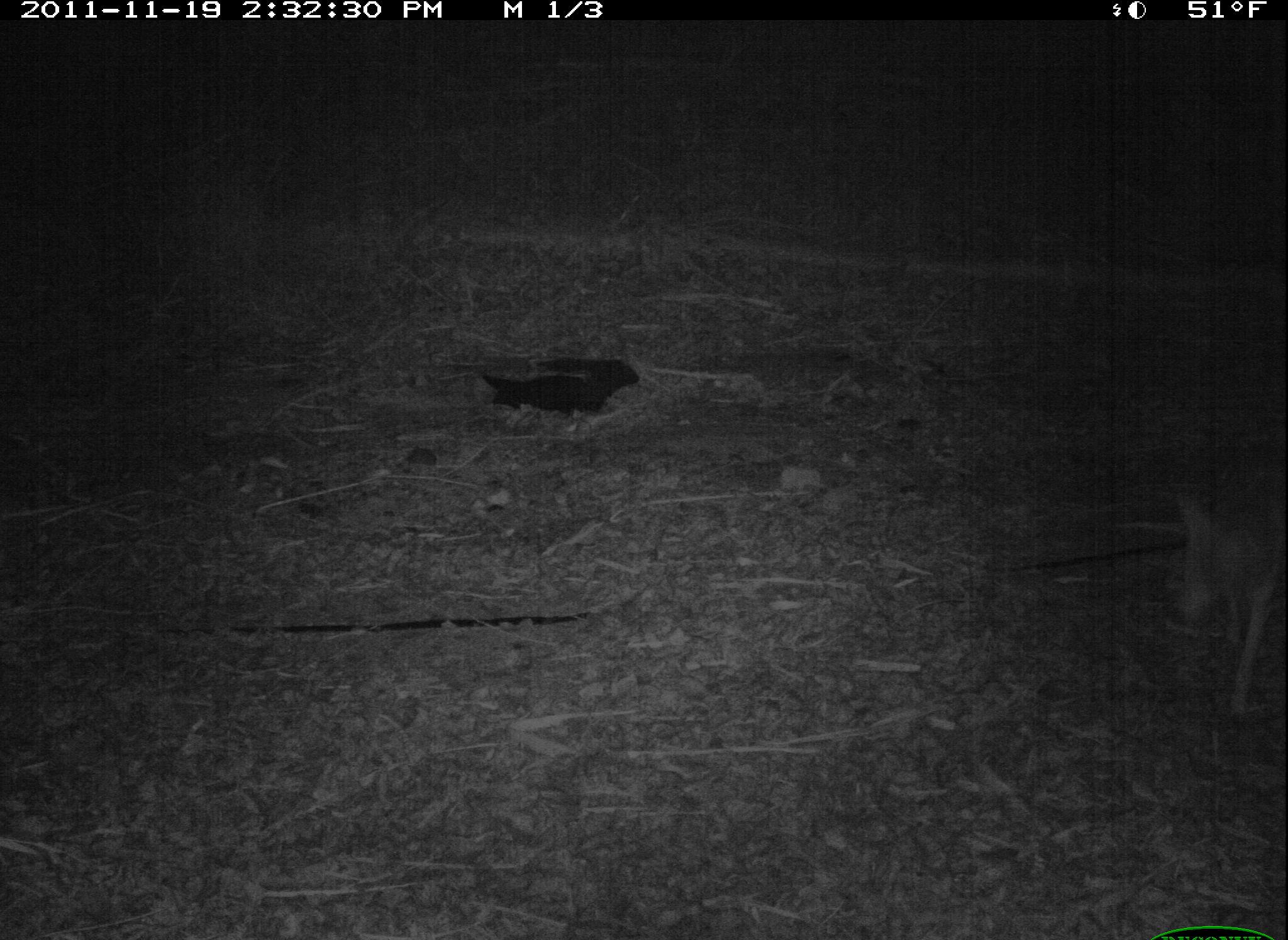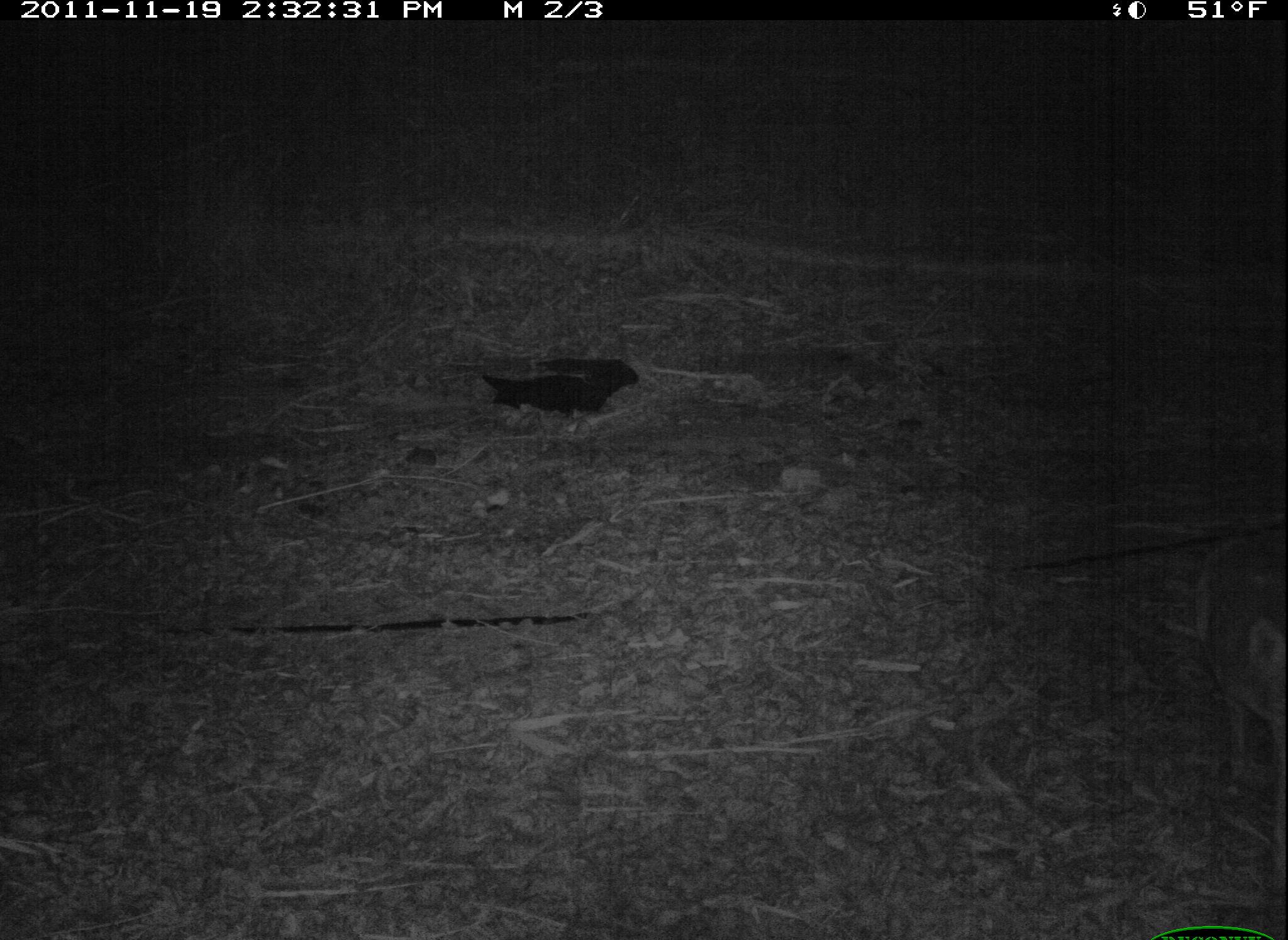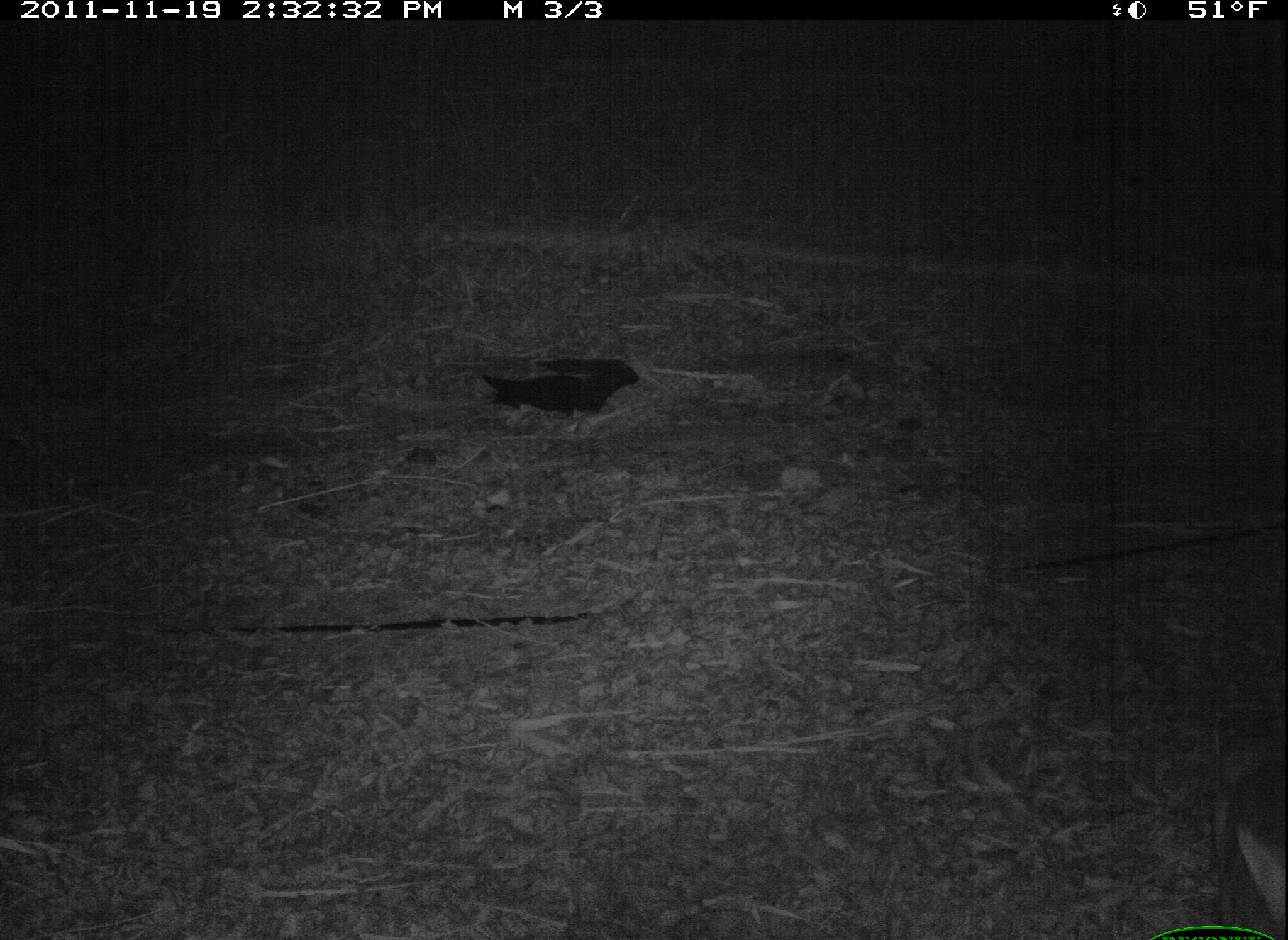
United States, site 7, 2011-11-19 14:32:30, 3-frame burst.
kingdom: Animalia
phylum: Chordata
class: Mammalia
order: Carnivora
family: Canidae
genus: Canis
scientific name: Canis latrans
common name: coyote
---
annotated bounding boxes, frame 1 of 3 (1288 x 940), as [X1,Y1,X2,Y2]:
coyote: [1158,475,1286,712]